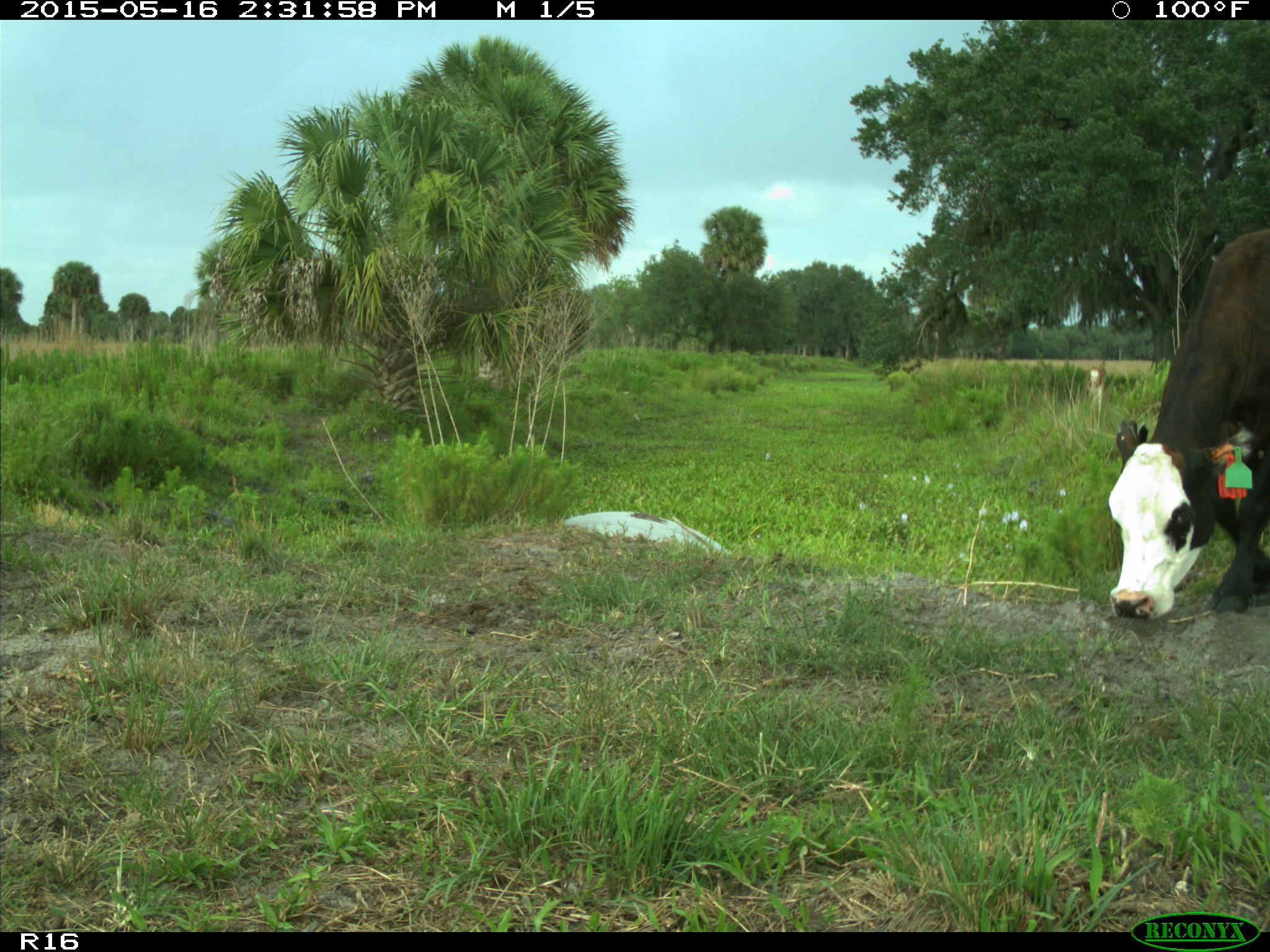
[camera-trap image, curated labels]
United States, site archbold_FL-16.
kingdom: Animalia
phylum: Chordata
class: Mammalia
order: Artiodactyla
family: Bovidae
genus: Bos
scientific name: Bos taurus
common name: domestic cow